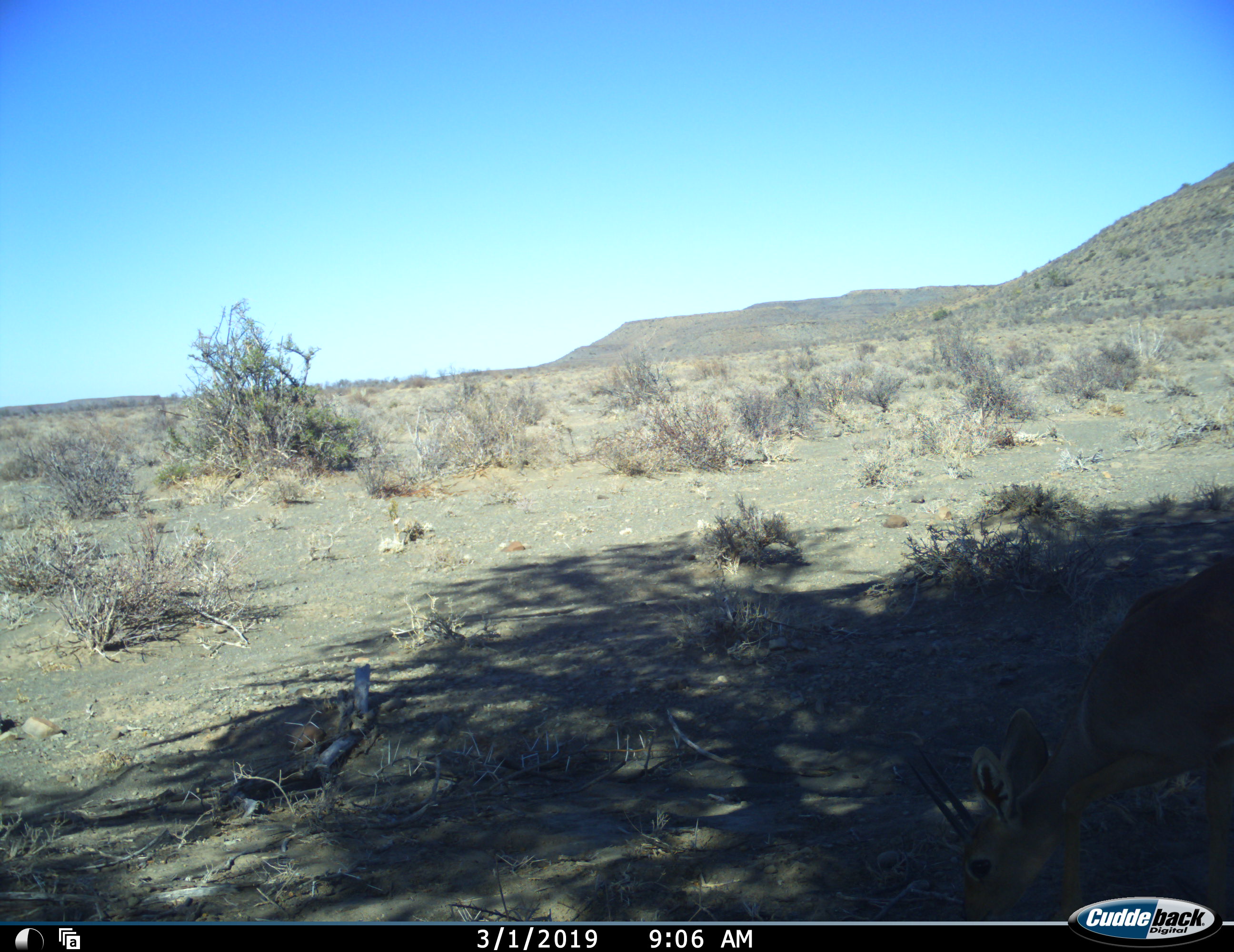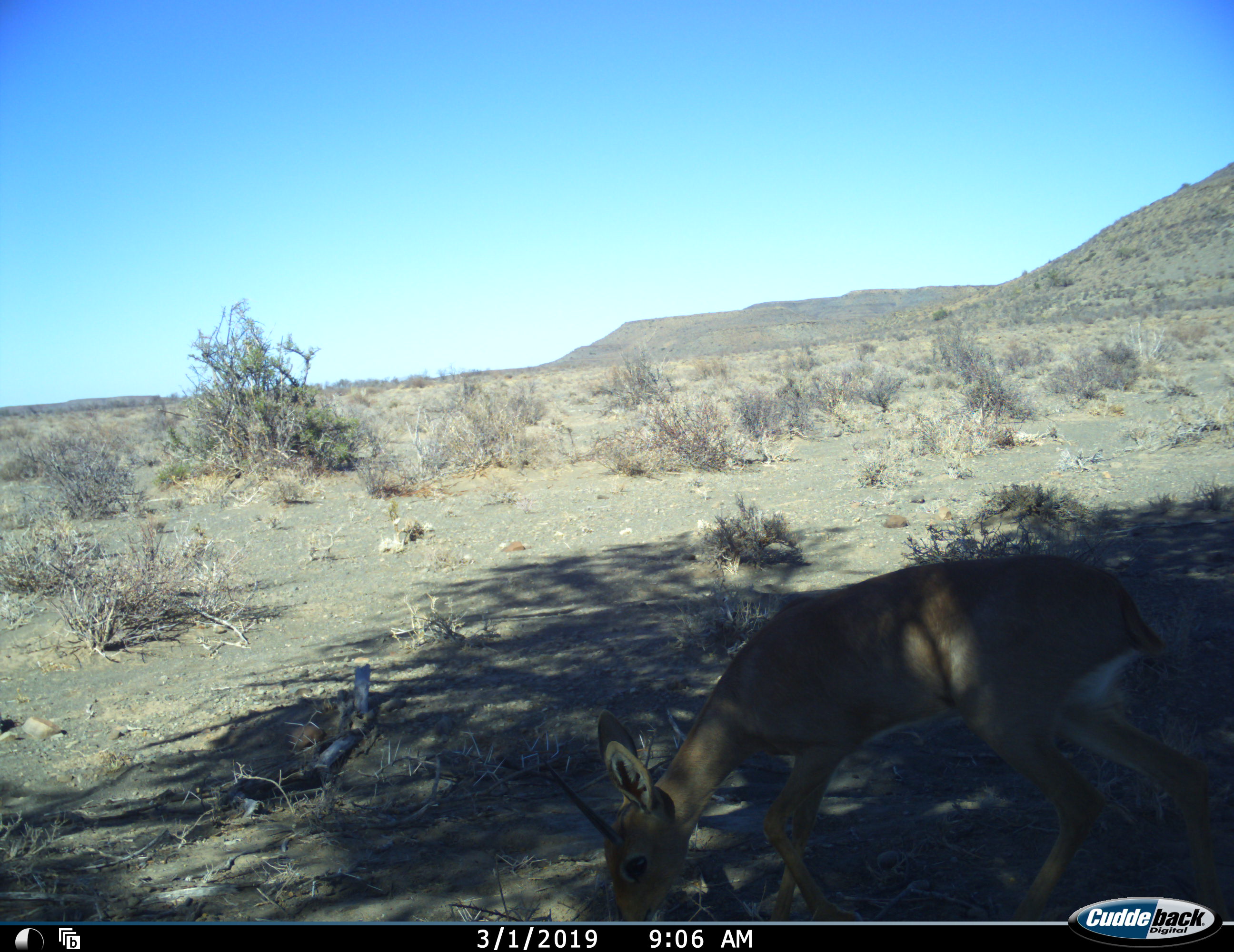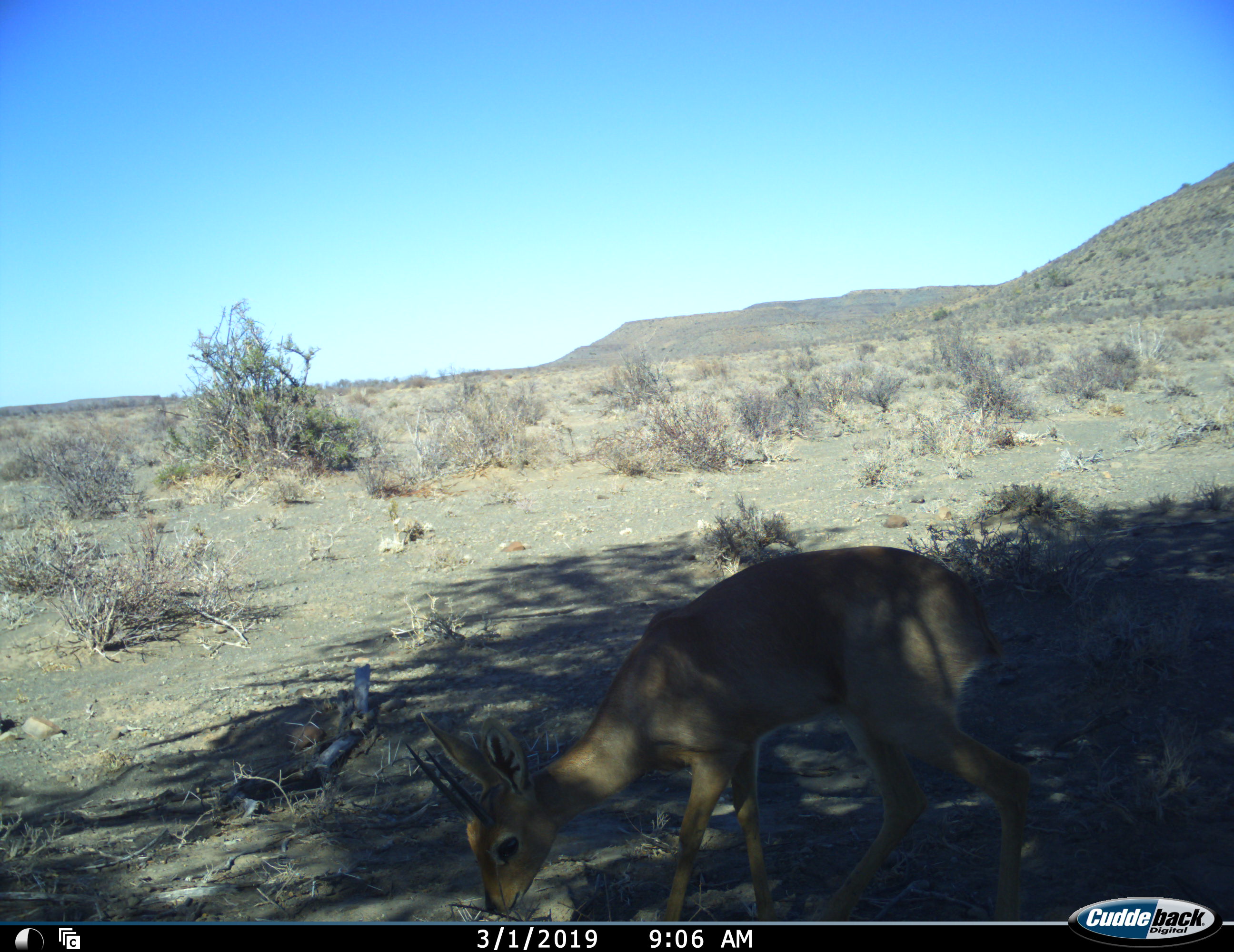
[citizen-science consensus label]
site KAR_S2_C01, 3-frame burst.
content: unidentified animal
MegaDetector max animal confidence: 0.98